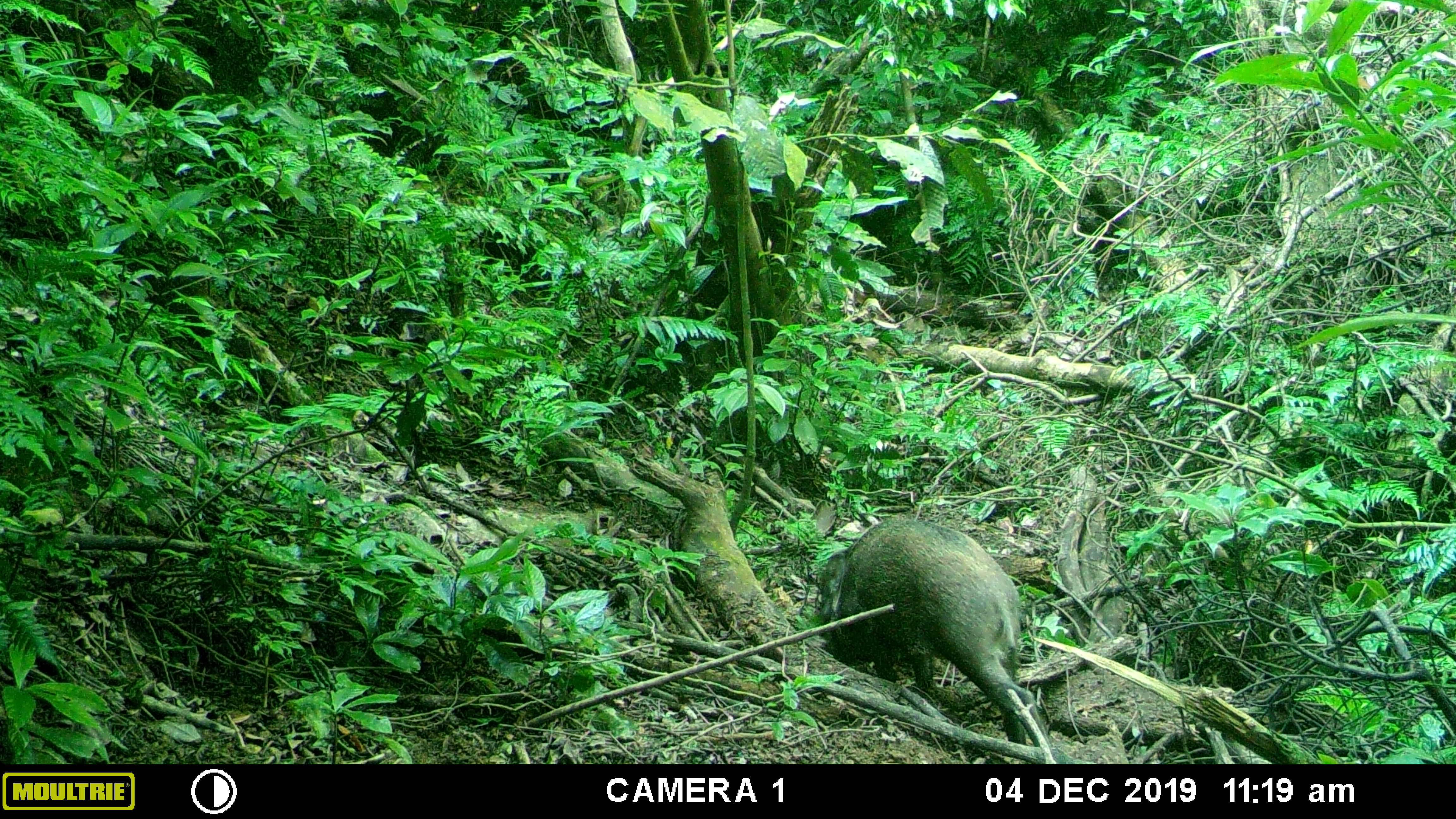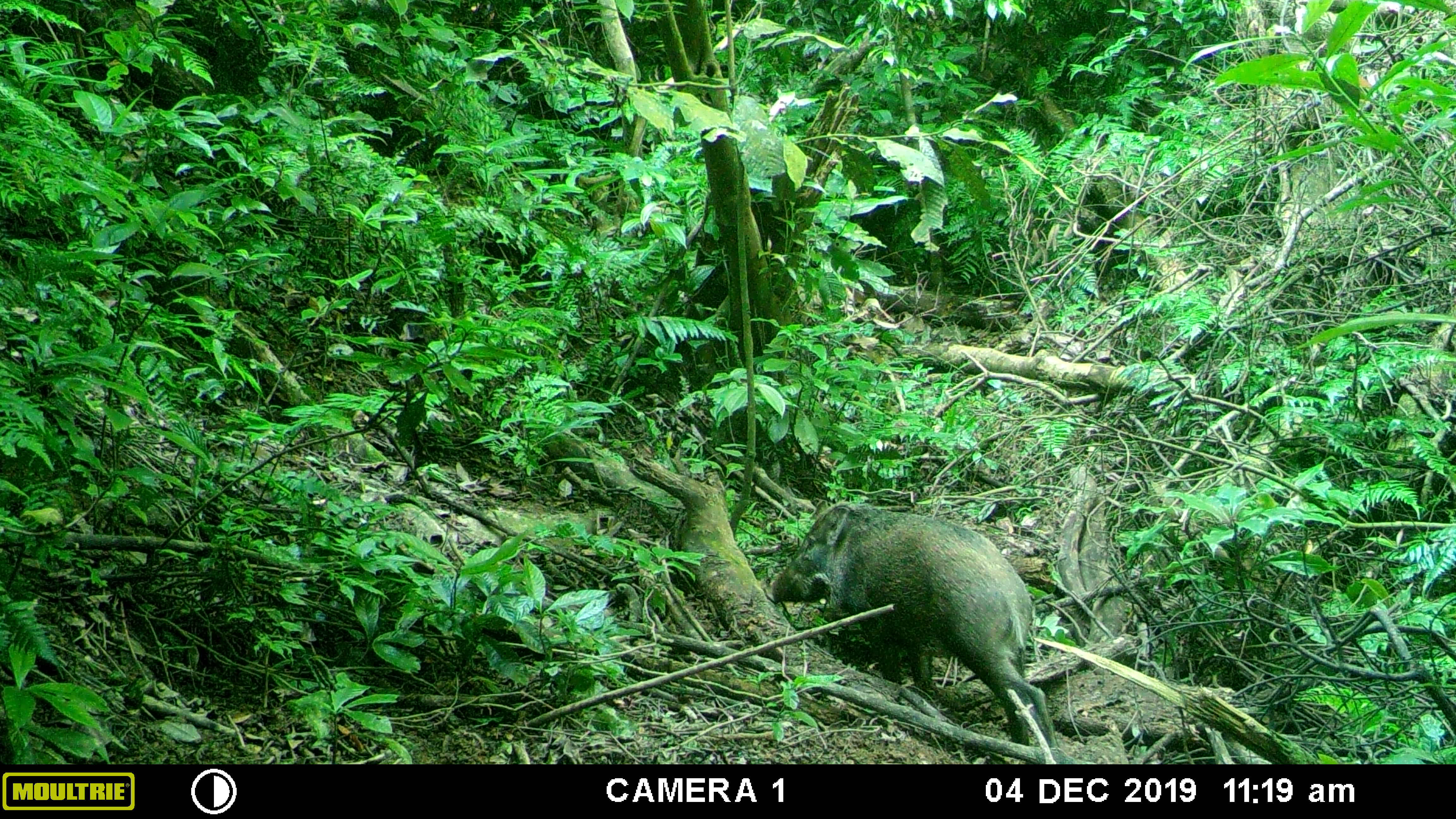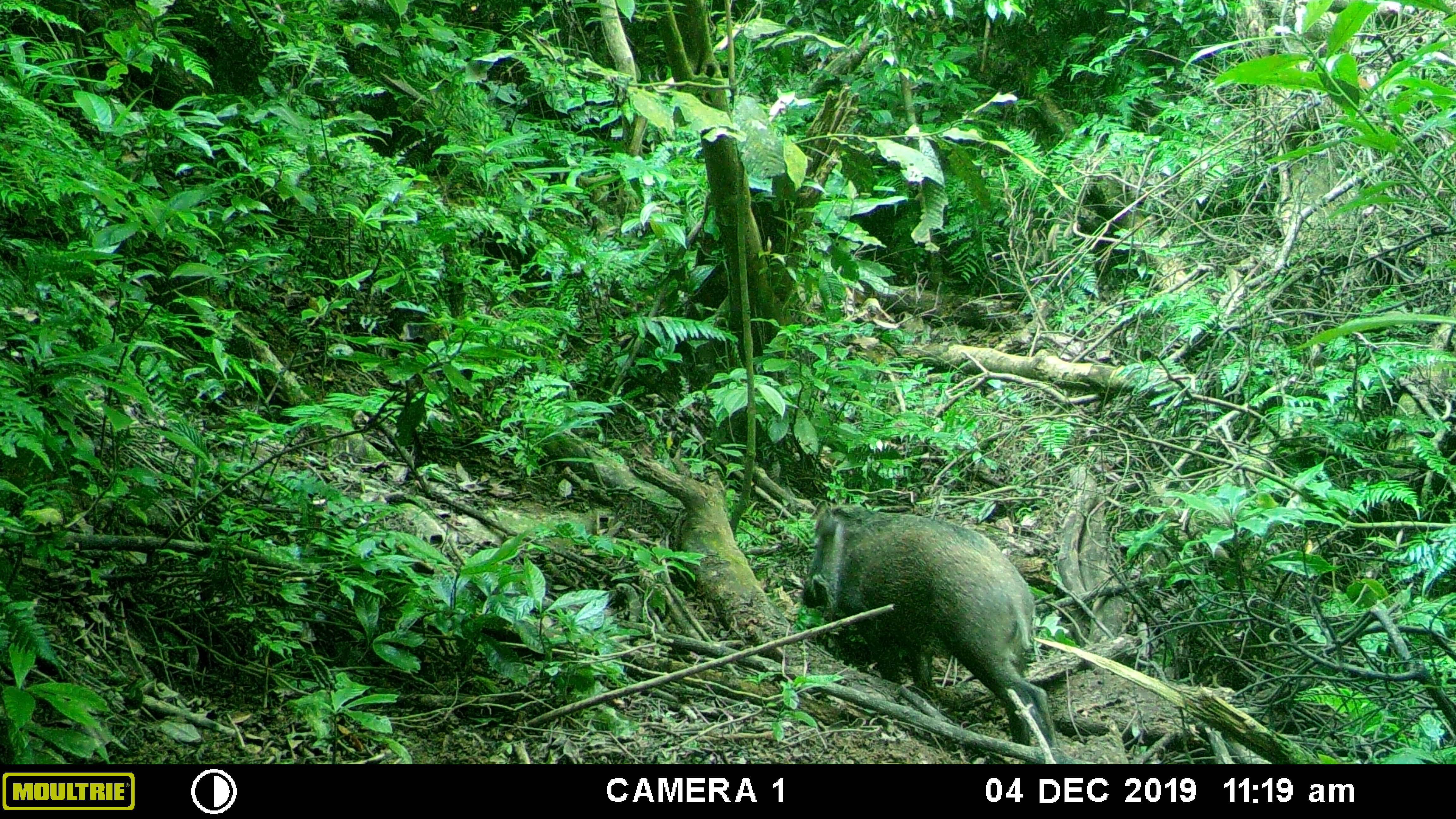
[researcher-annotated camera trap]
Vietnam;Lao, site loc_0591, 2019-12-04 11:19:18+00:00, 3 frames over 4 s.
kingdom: Animalia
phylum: Chordata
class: Mammalia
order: Artiodactyla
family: Suidae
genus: Sus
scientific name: Sus scrofa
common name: eurasian wild pig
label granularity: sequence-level